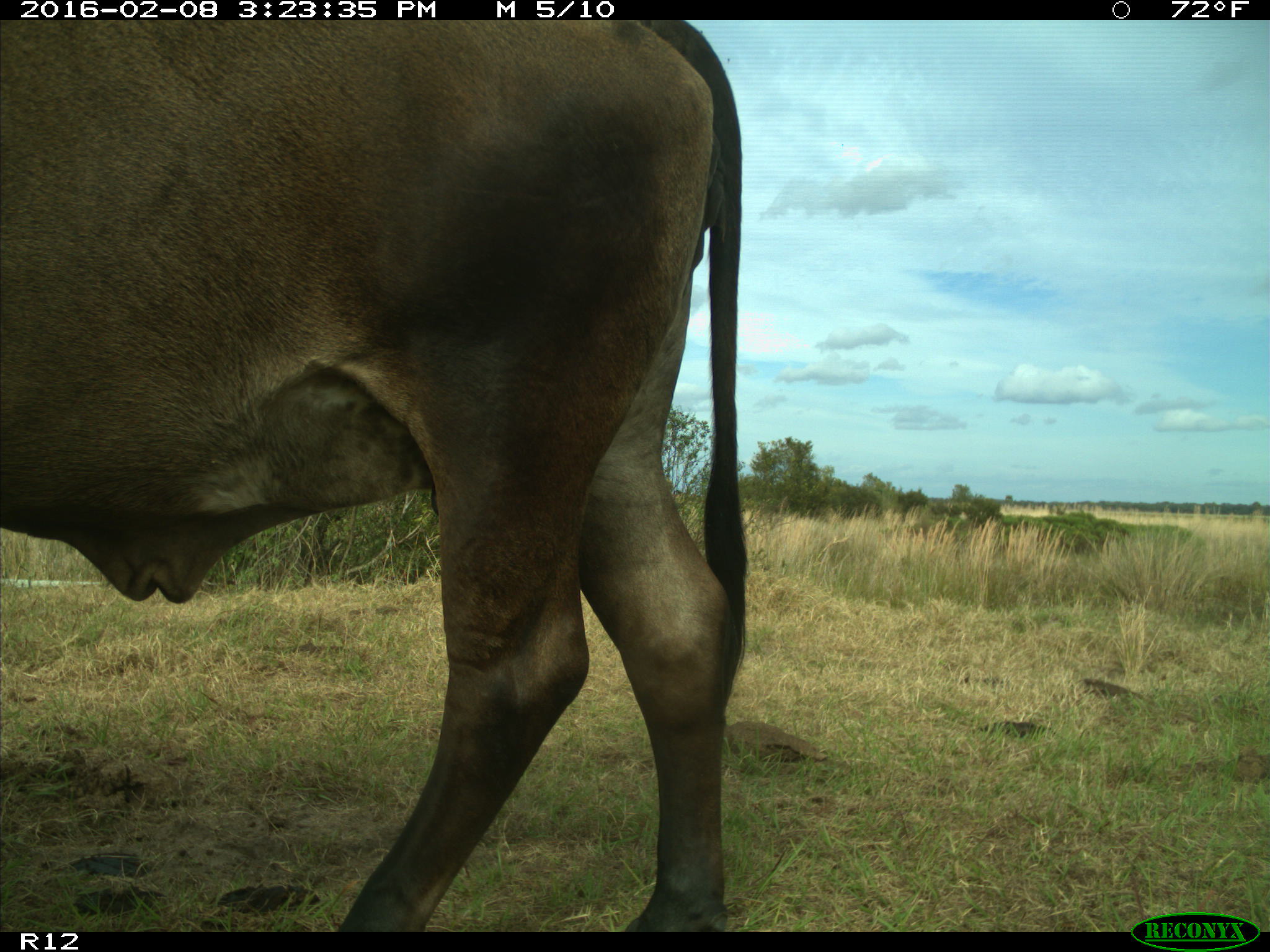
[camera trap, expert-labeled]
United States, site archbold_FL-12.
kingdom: Animalia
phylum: Chordata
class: Mammalia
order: Artiodactyla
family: Bovidae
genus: Bos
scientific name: Bos taurus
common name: domestic cow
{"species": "Bos taurus (domestic cow)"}